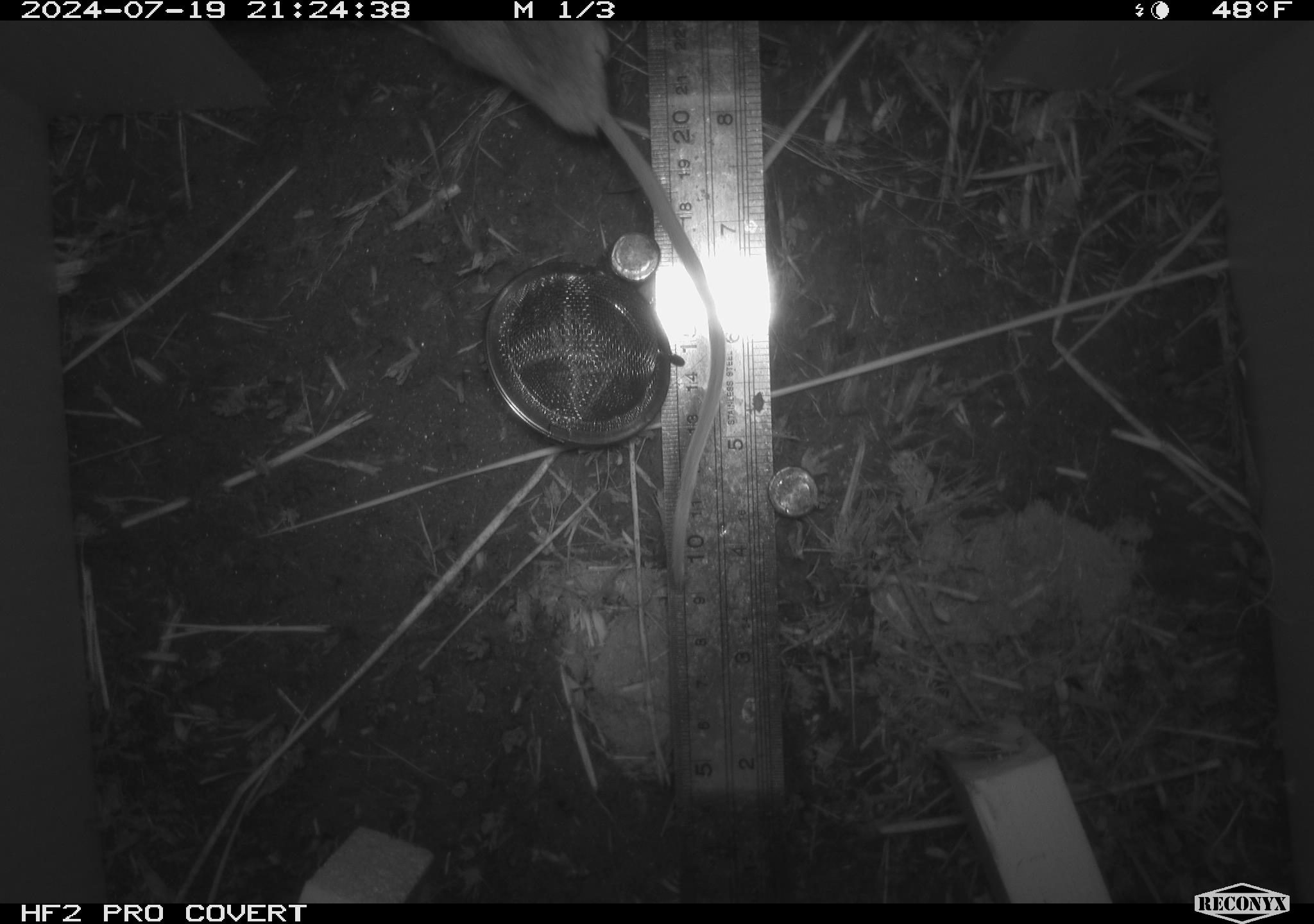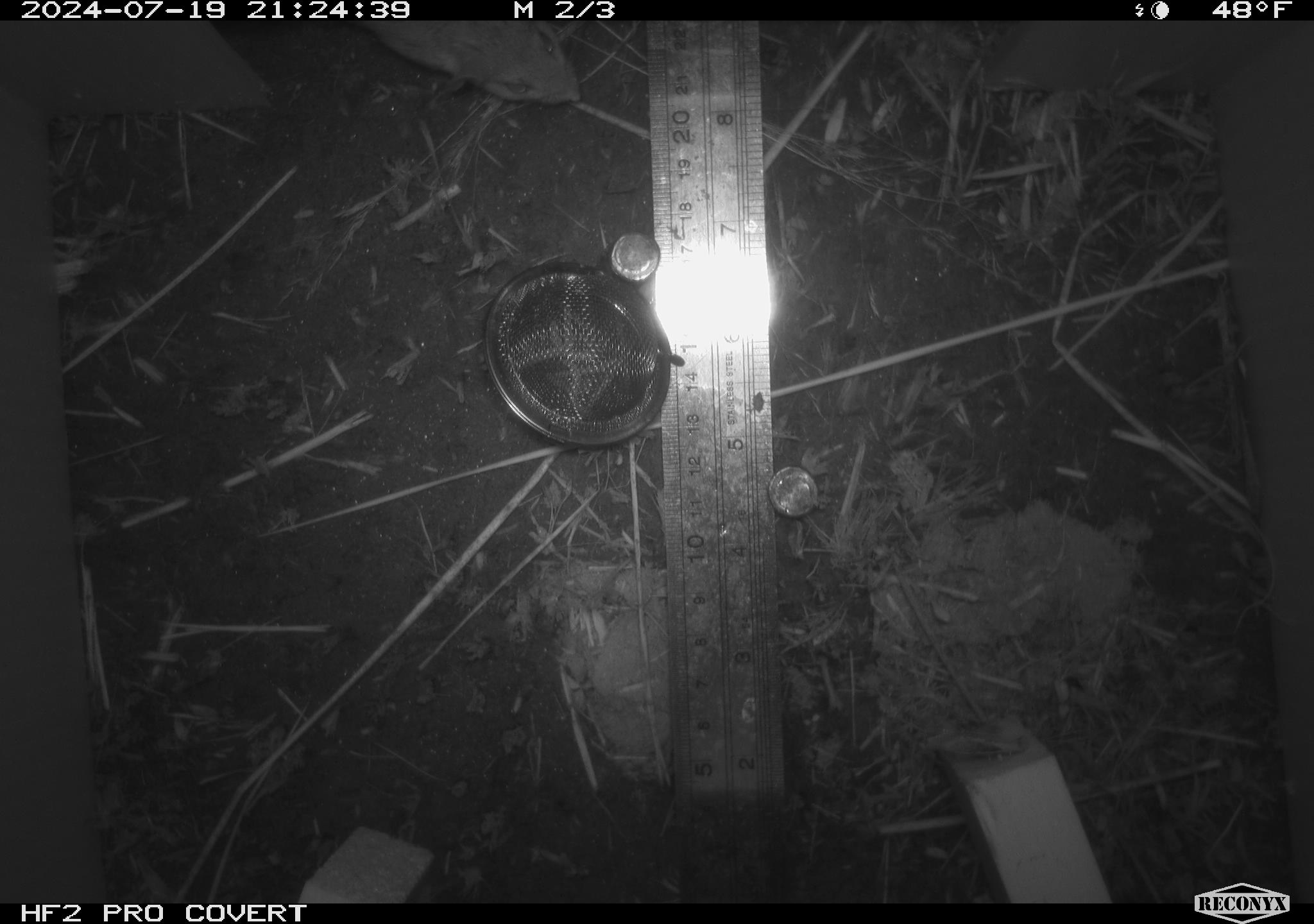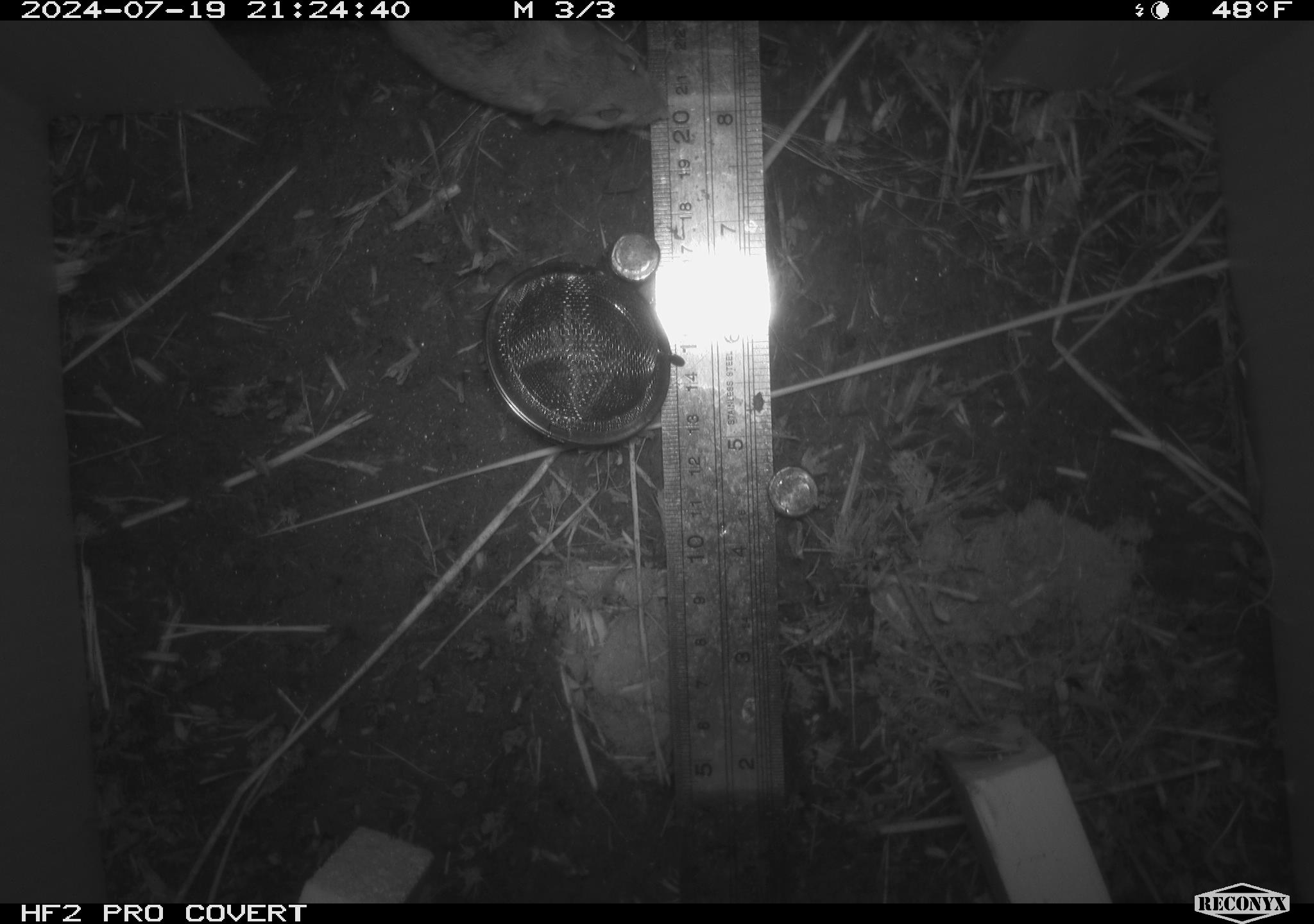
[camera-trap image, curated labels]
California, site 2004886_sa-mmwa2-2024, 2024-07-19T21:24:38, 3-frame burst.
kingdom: Animalia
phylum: Chordata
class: Mammalia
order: Rodentia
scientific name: Rodentia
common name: mouse species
Mouse species (Rodentia).